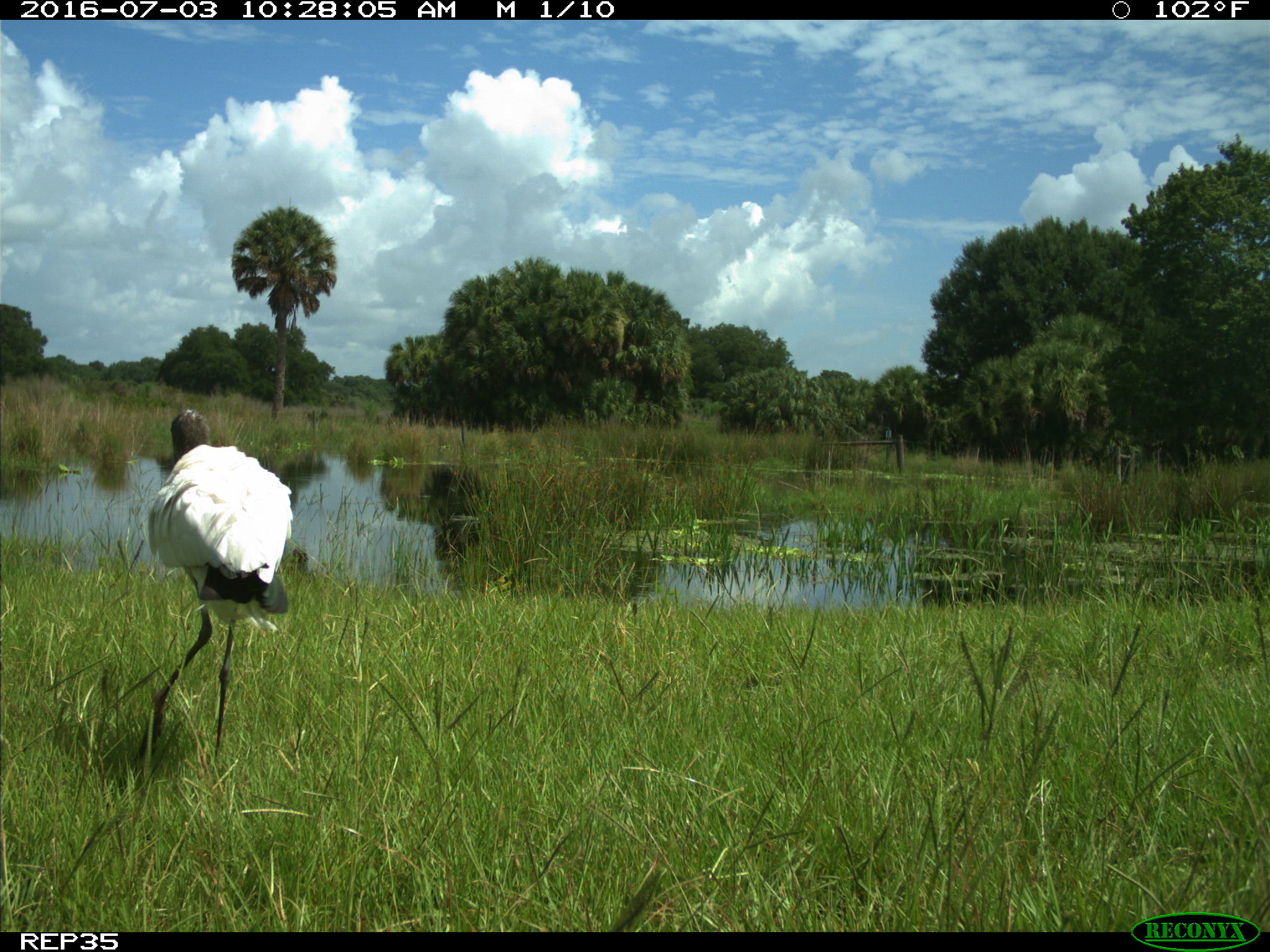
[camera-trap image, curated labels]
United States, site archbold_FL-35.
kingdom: Animalia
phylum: Chordata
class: Aves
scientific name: Aves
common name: birds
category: unidentified bird